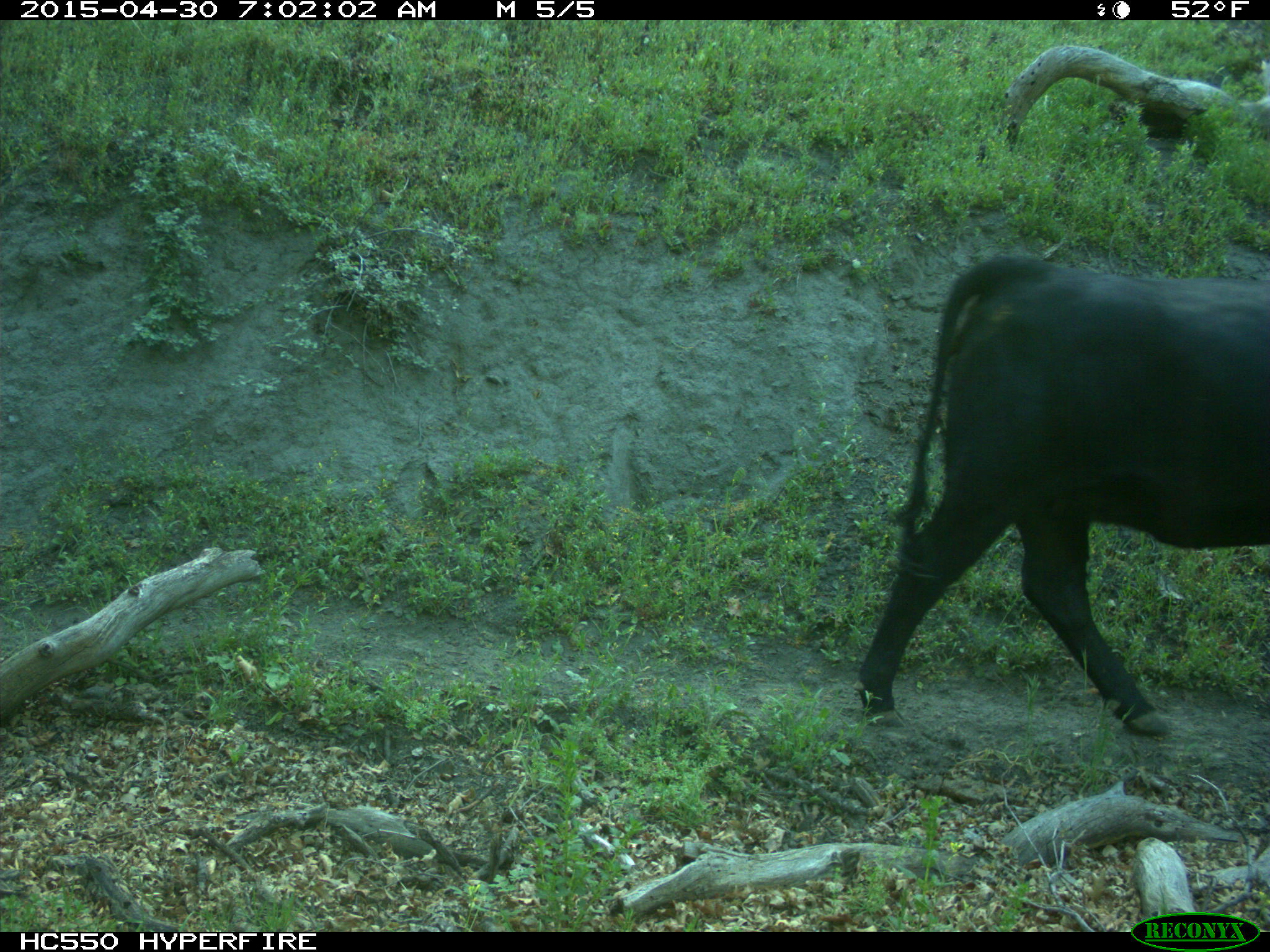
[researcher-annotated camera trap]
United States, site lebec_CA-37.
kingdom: Animalia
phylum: Chordata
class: Mammalia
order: Artiodactyla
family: Bovidae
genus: Bos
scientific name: Bos taurus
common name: domestic cow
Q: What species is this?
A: Bos taurus (domestic cow).